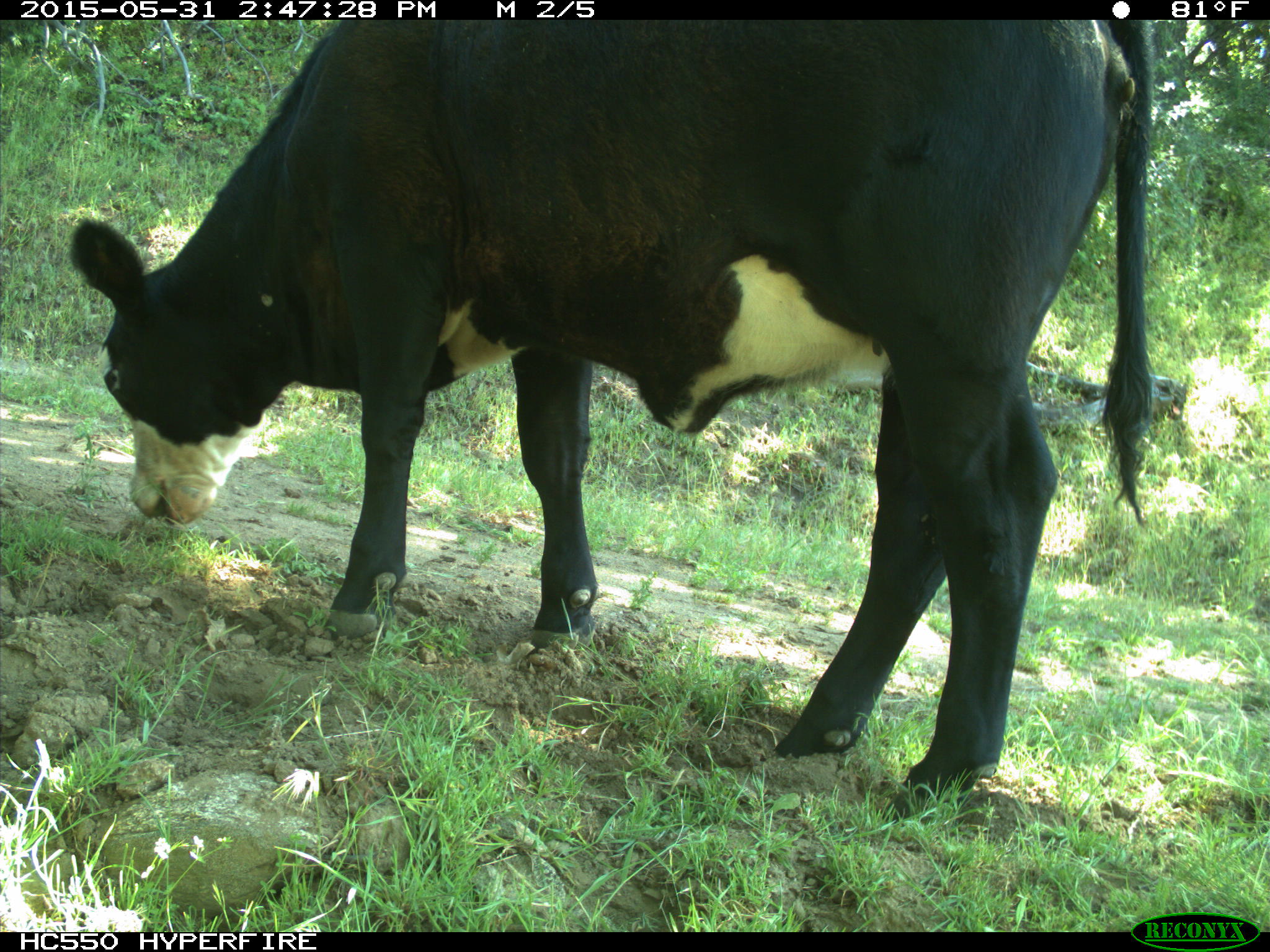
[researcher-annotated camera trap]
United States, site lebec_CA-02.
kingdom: Animalia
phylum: Chordata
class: Mammalia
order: Artiodactyla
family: Bovidae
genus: Bos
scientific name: Bos taurus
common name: domestic cow